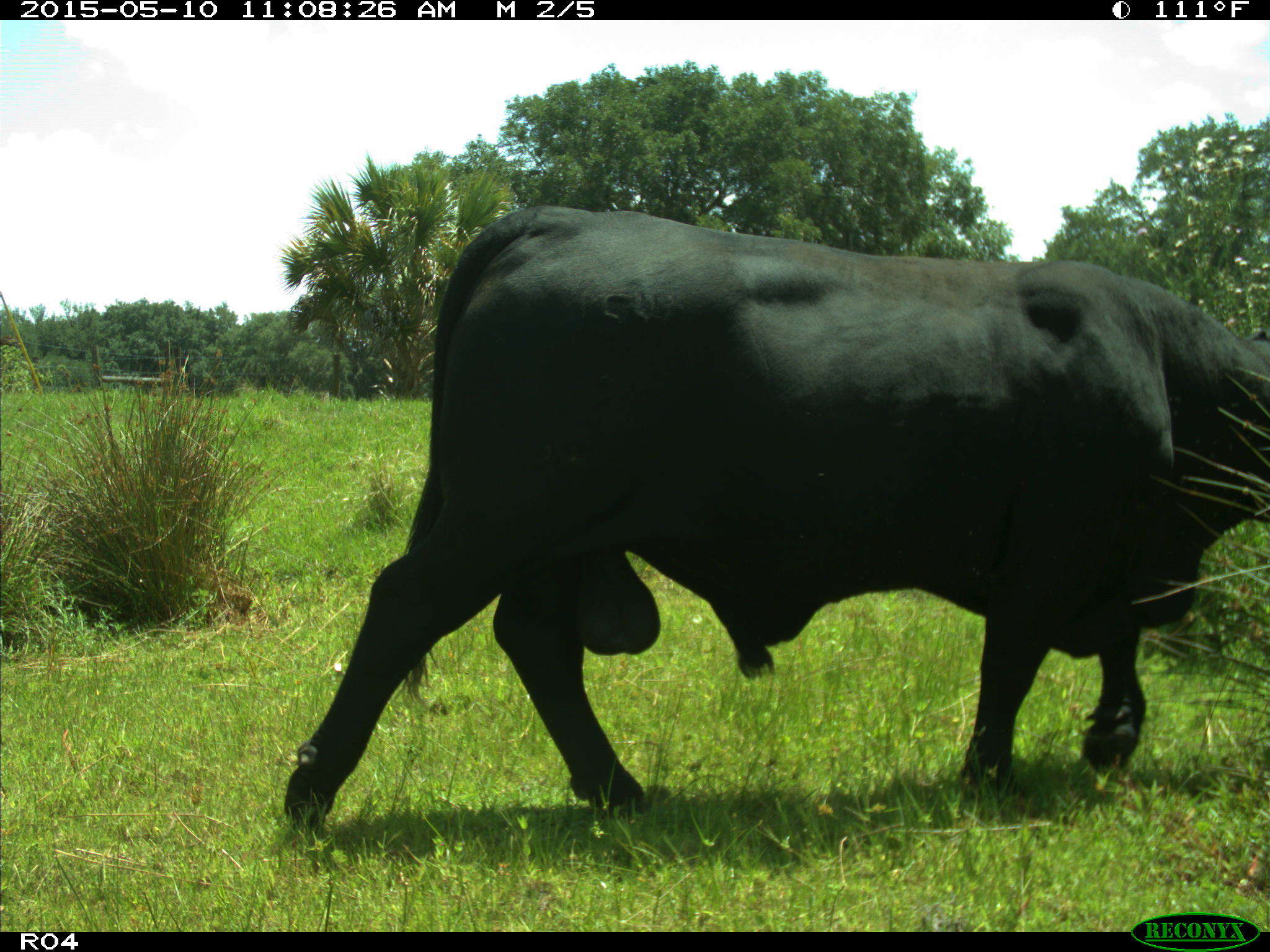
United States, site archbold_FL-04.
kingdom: Animalia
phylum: Chordata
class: Mammalia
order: Artiodactyla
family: Bovidae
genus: Bos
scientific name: Bos taurus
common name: domestic cow